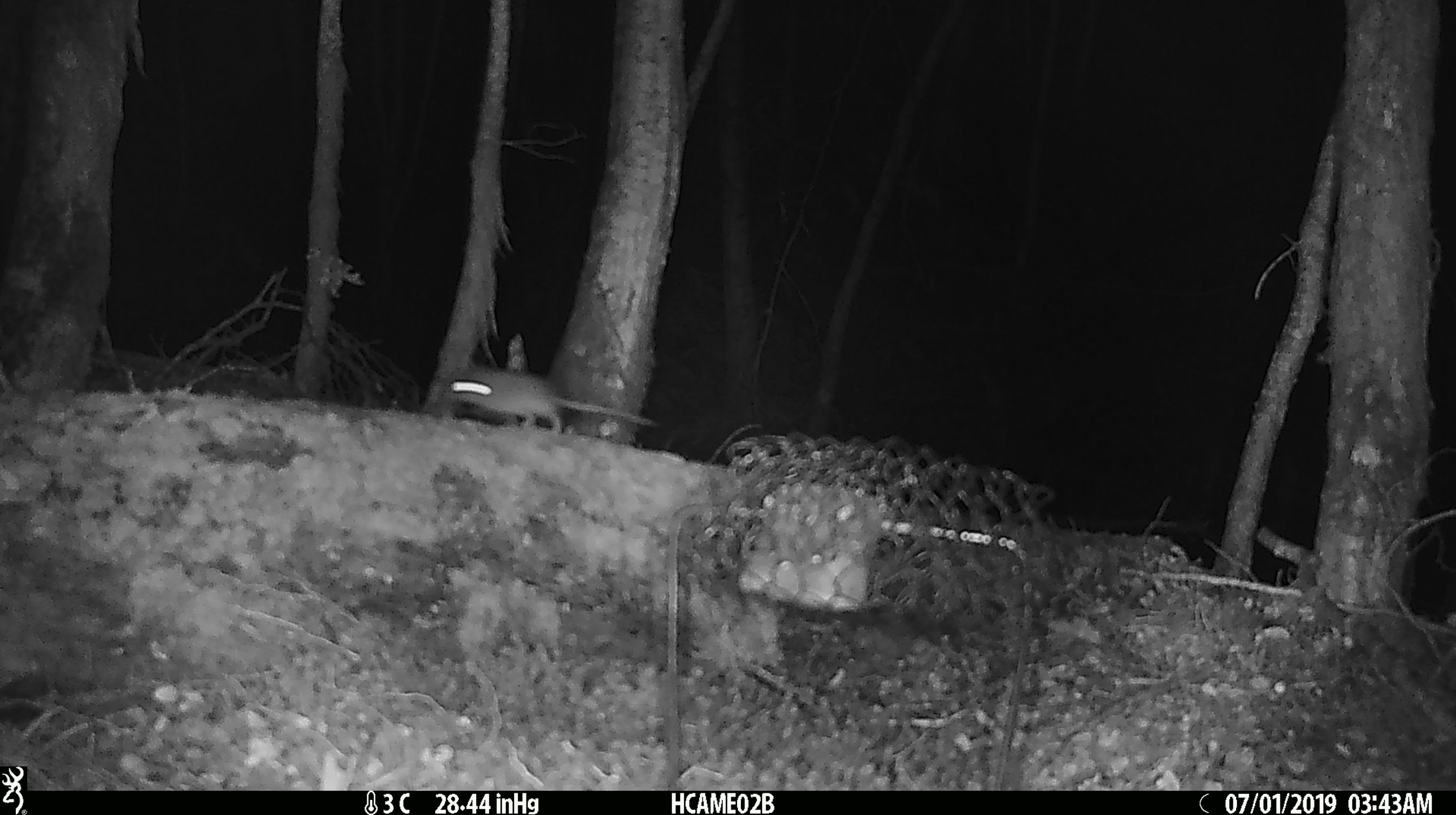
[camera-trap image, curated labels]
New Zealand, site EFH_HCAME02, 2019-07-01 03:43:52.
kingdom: Animalia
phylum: Chordata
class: Mammalia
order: Rodentia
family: Muridae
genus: Mus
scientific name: Mus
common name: mouse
Mouse (Mus).